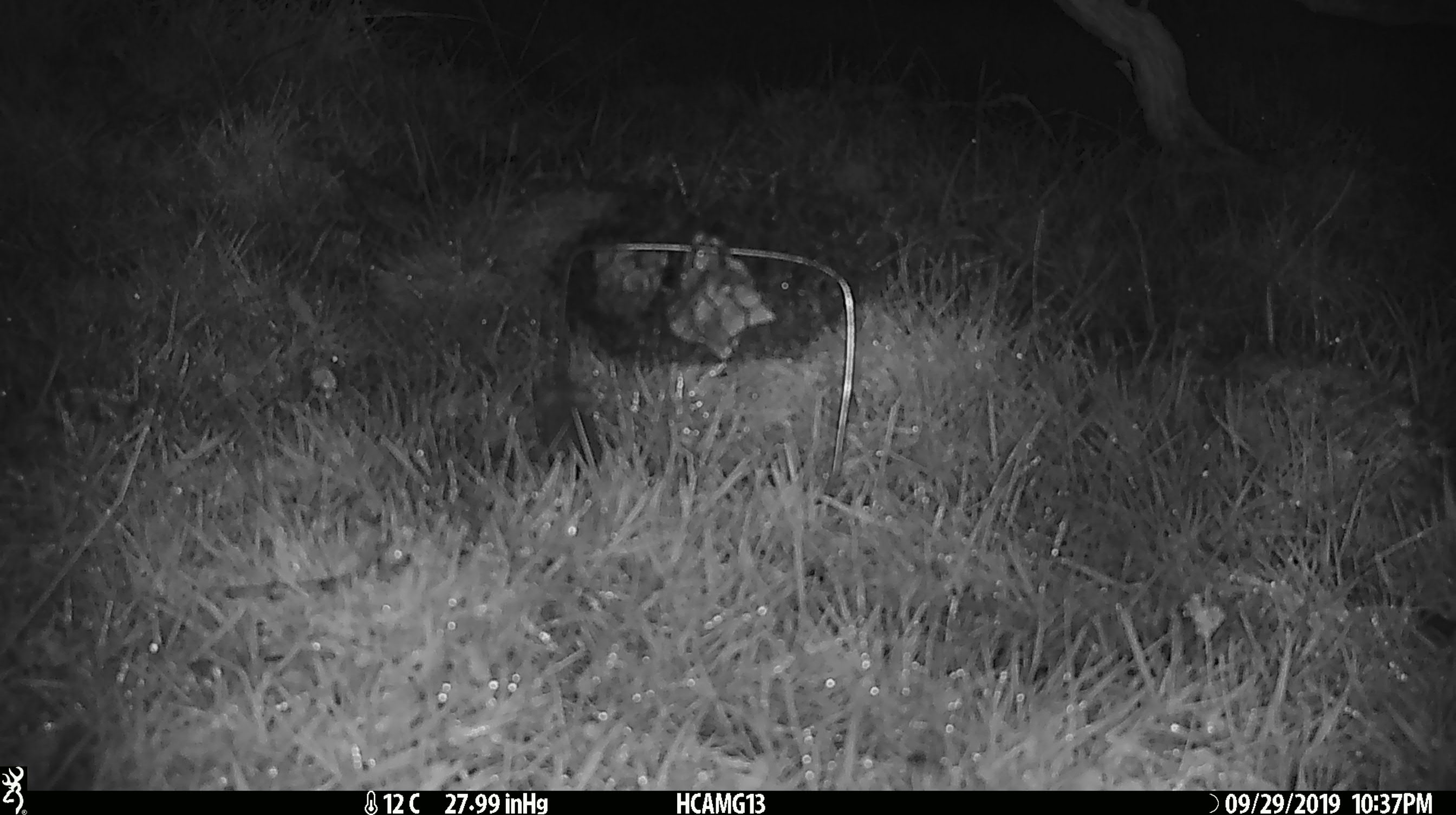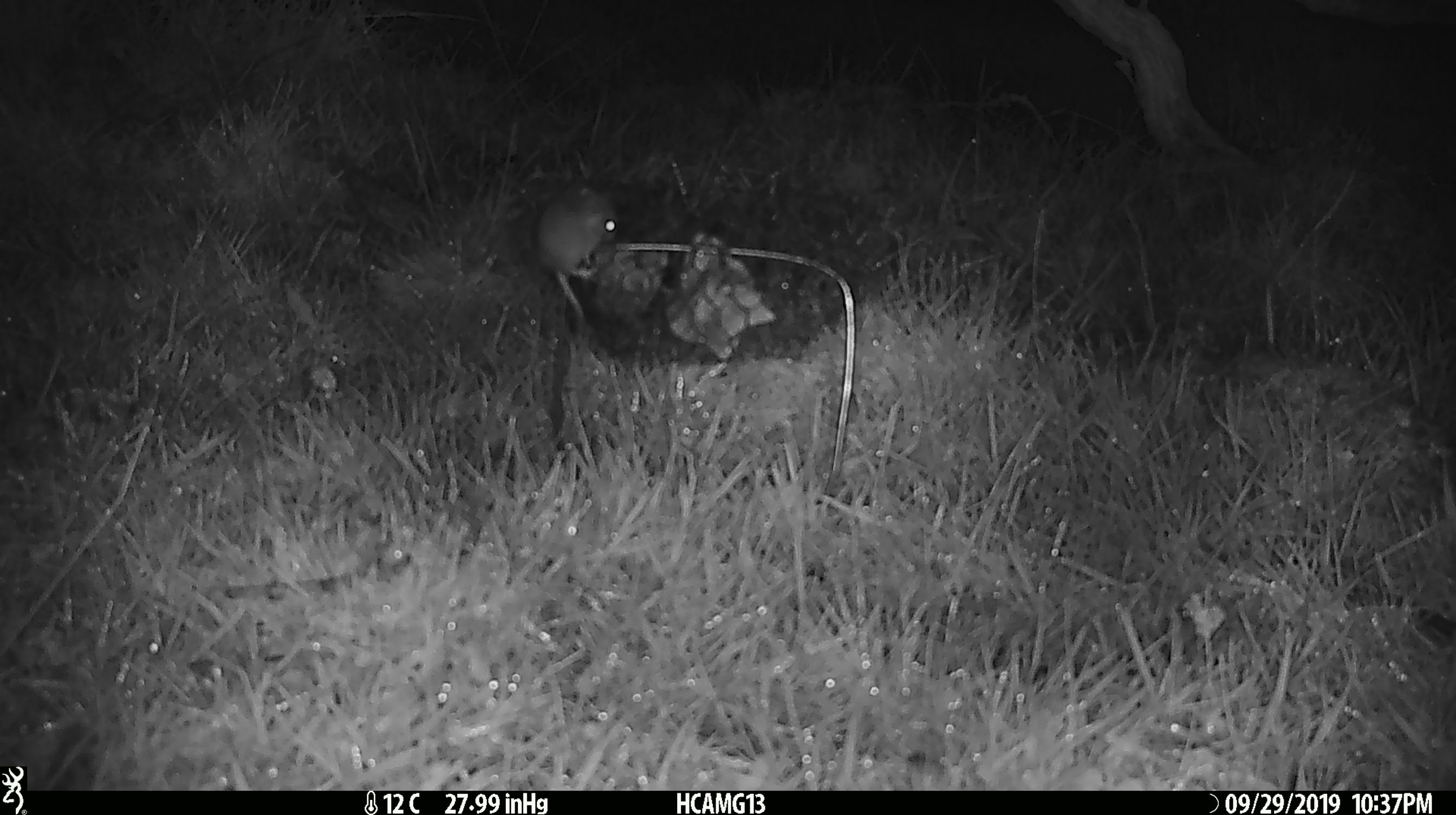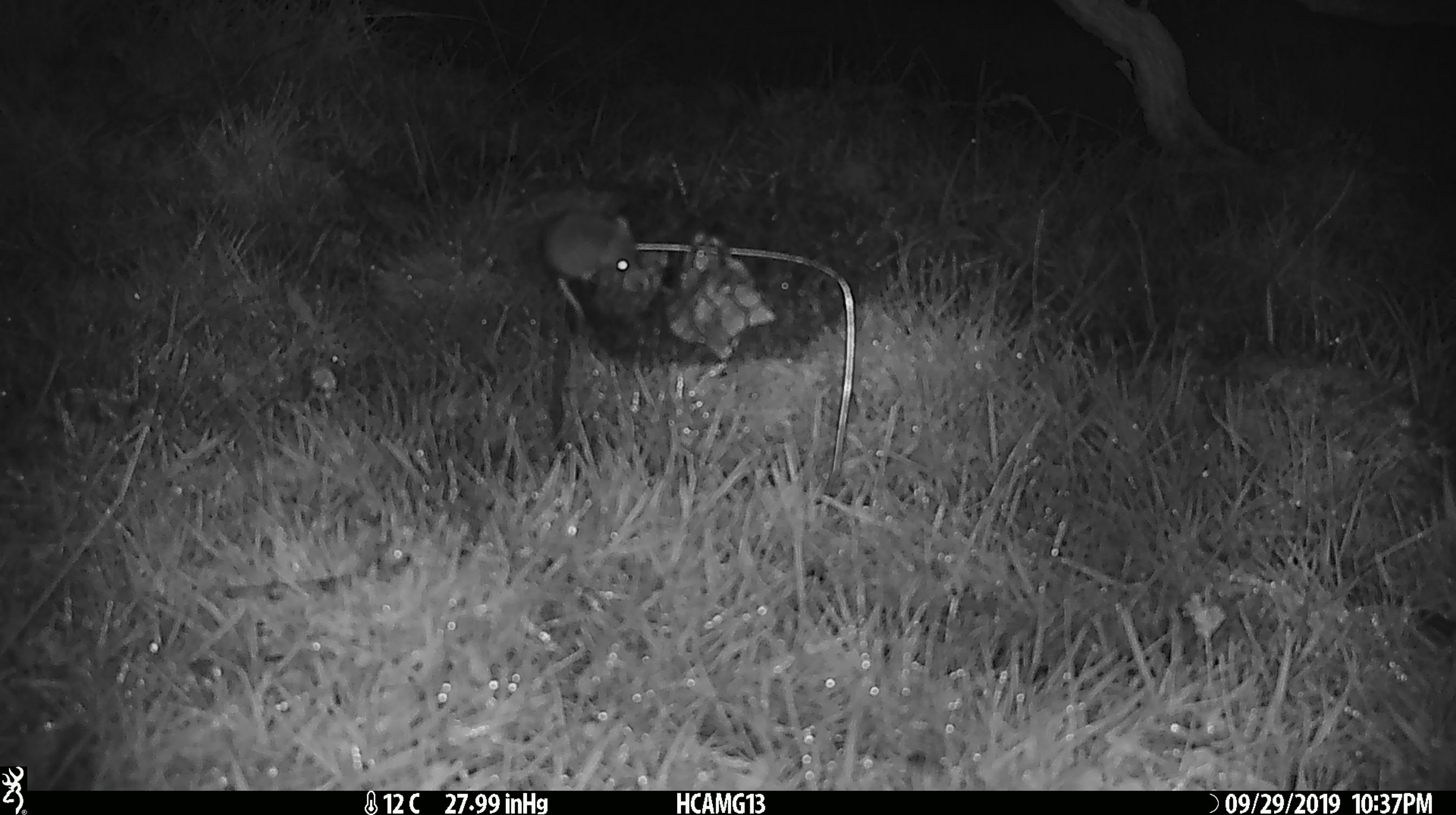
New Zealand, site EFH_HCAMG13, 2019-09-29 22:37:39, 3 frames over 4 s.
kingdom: Animalia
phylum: Chordata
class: Mammalia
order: Rodentia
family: Muridae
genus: Mus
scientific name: Mus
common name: mouse